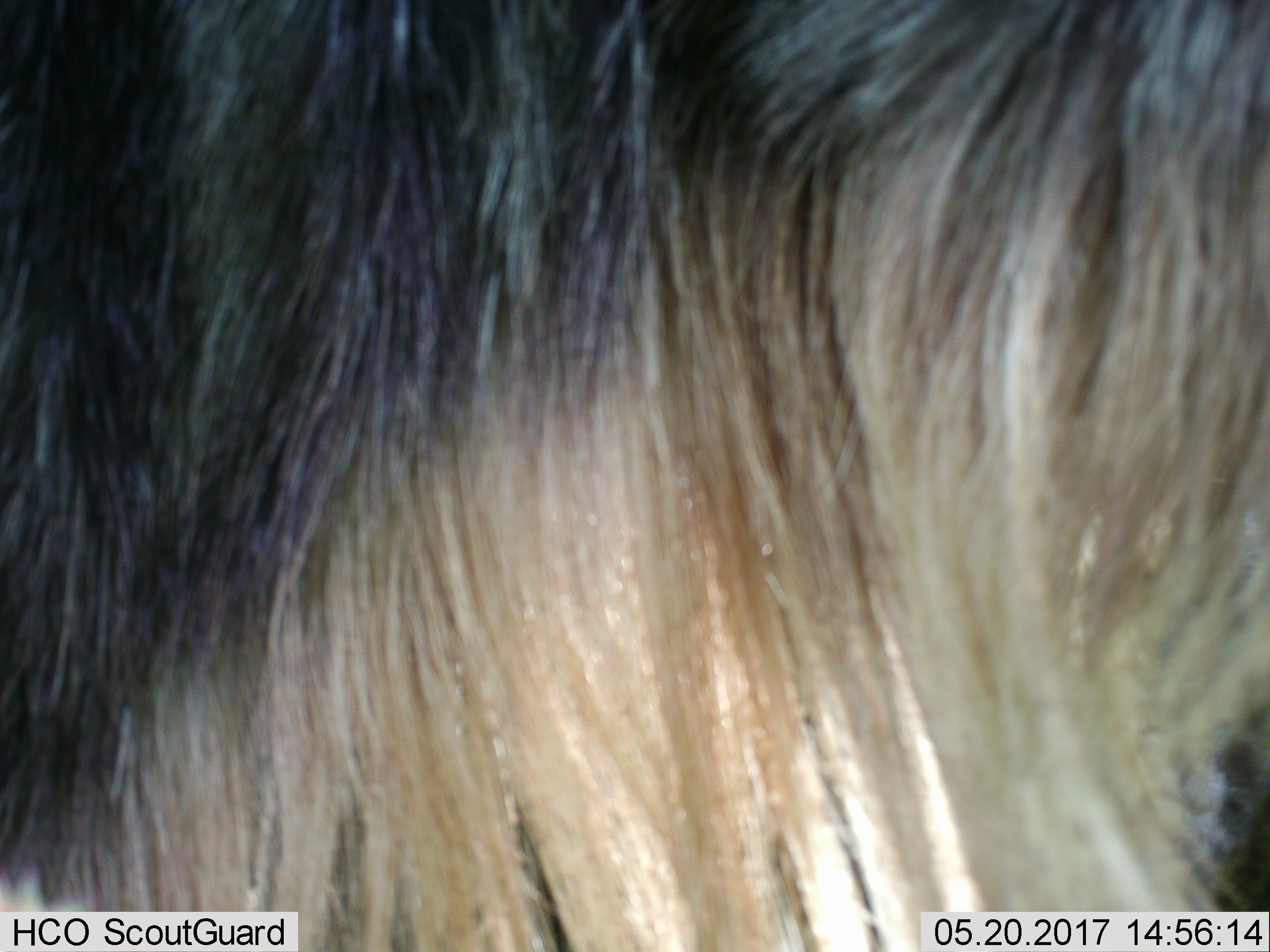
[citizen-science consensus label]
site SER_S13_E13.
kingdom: Animalia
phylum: Chordata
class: Mammalia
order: Artiodactyla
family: Bovidae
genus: Connochaetes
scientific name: Connochaetes taurinus taurinus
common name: blue wildebeest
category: wildebeestblue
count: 1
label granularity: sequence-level